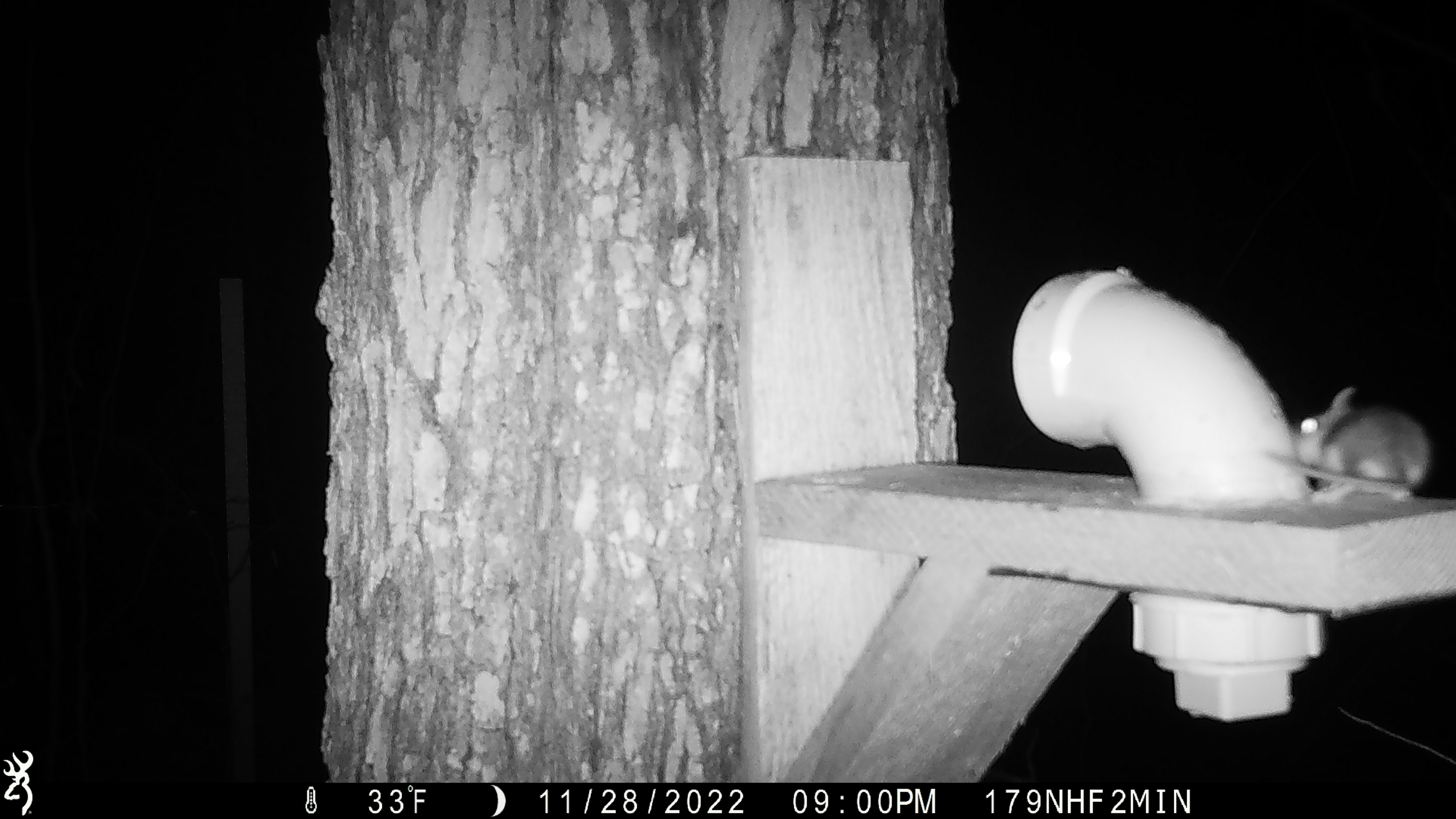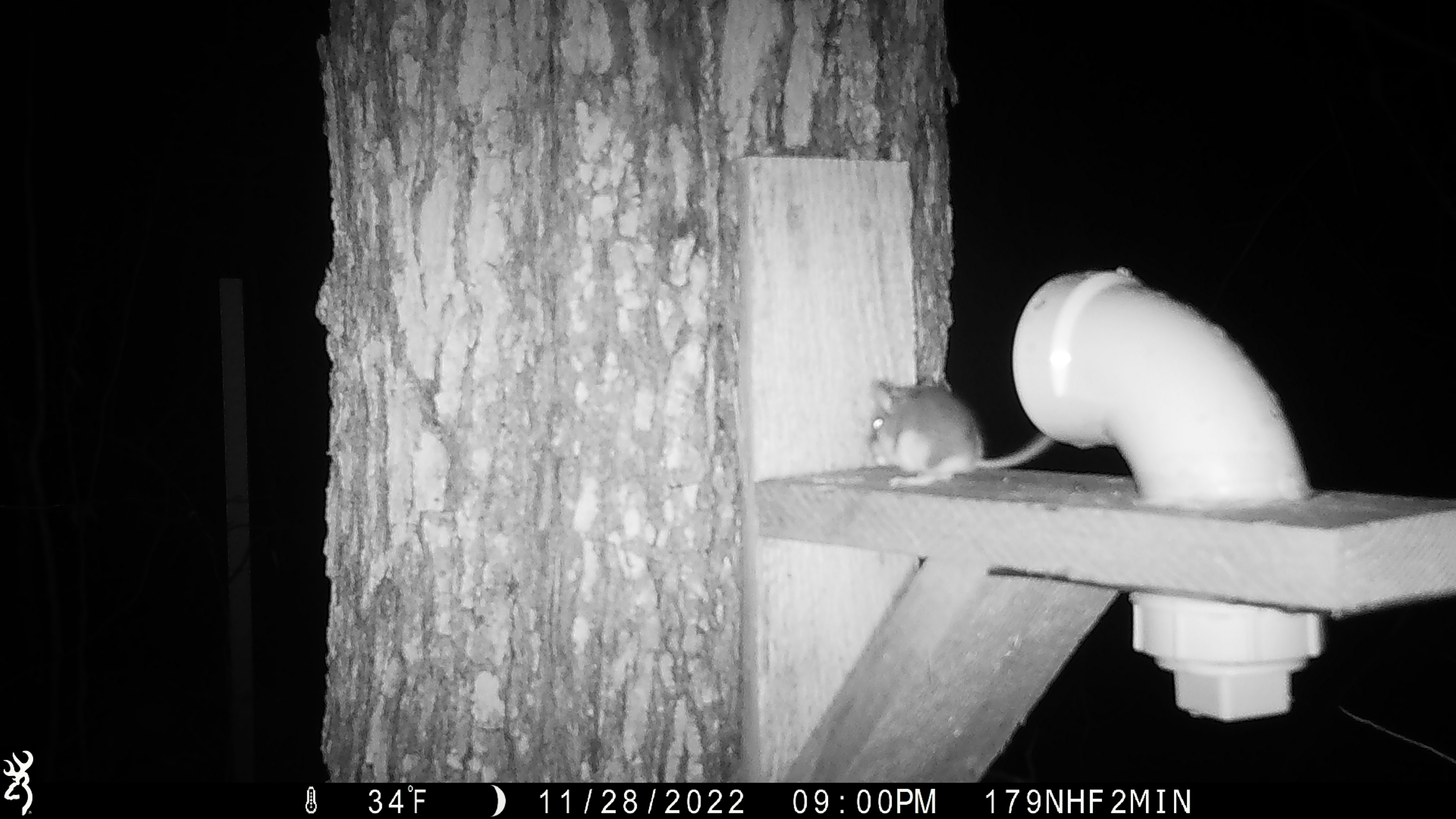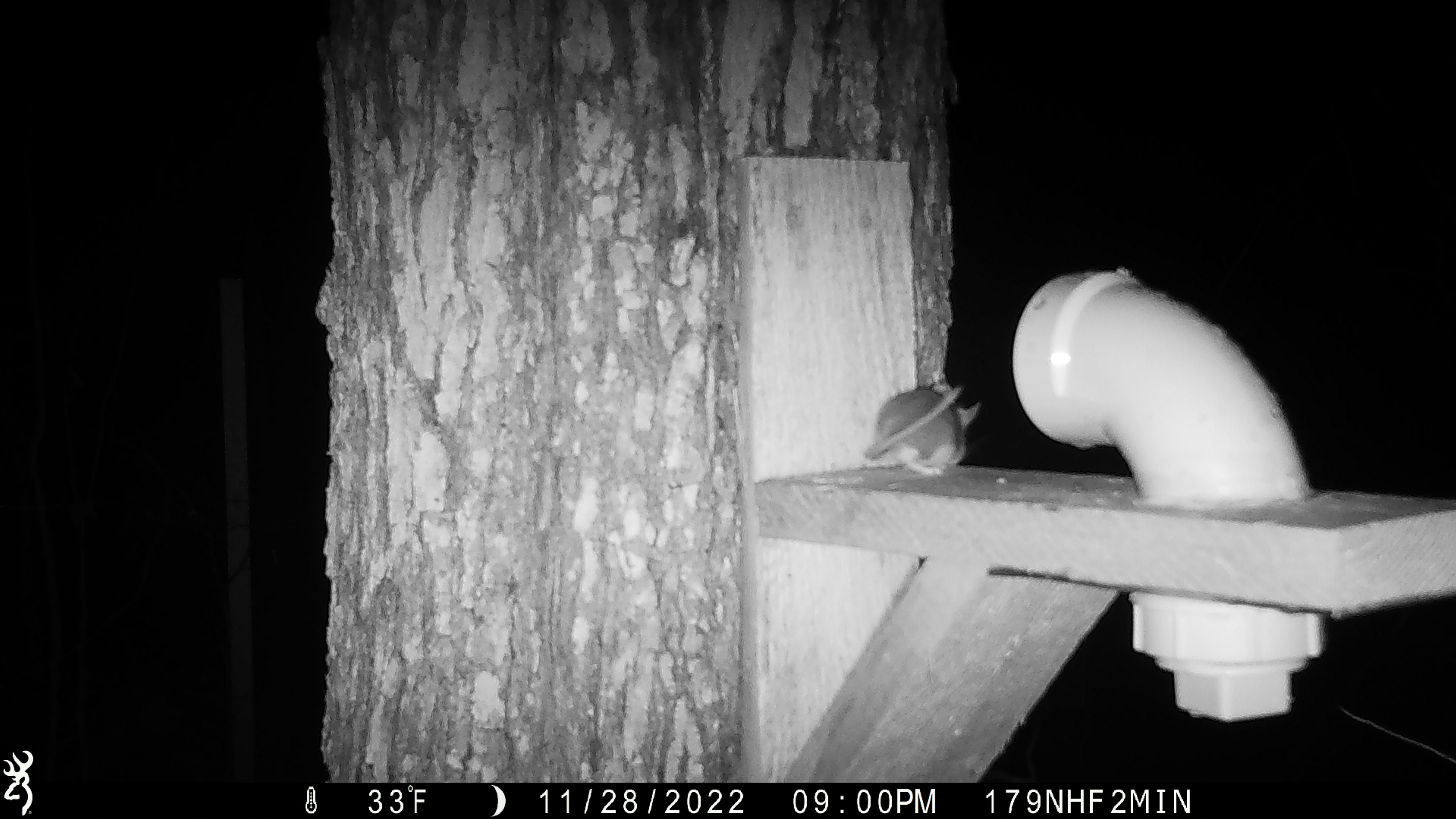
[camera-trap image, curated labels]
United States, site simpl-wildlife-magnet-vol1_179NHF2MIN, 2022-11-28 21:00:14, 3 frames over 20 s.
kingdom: Animalia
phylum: Chordata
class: Mammalia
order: Rodentia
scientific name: Rodentia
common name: mouse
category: mouse sp.